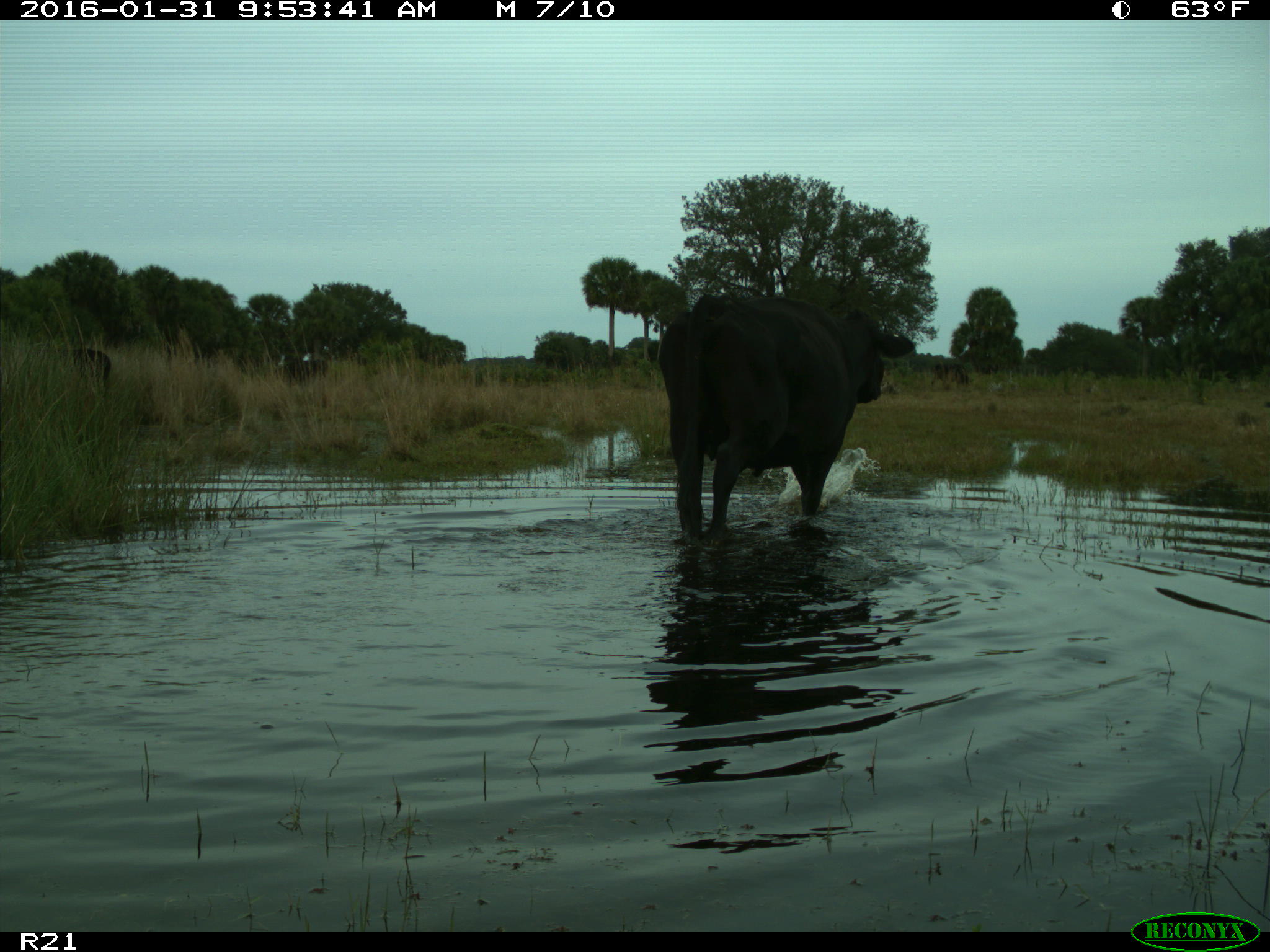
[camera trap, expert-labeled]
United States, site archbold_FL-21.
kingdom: Animalia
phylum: Chordata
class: Mammalia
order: Artiodactyla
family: Bovidae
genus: Bos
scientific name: Bos taurus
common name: domestic cow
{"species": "Bos taurus (domestic cow)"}